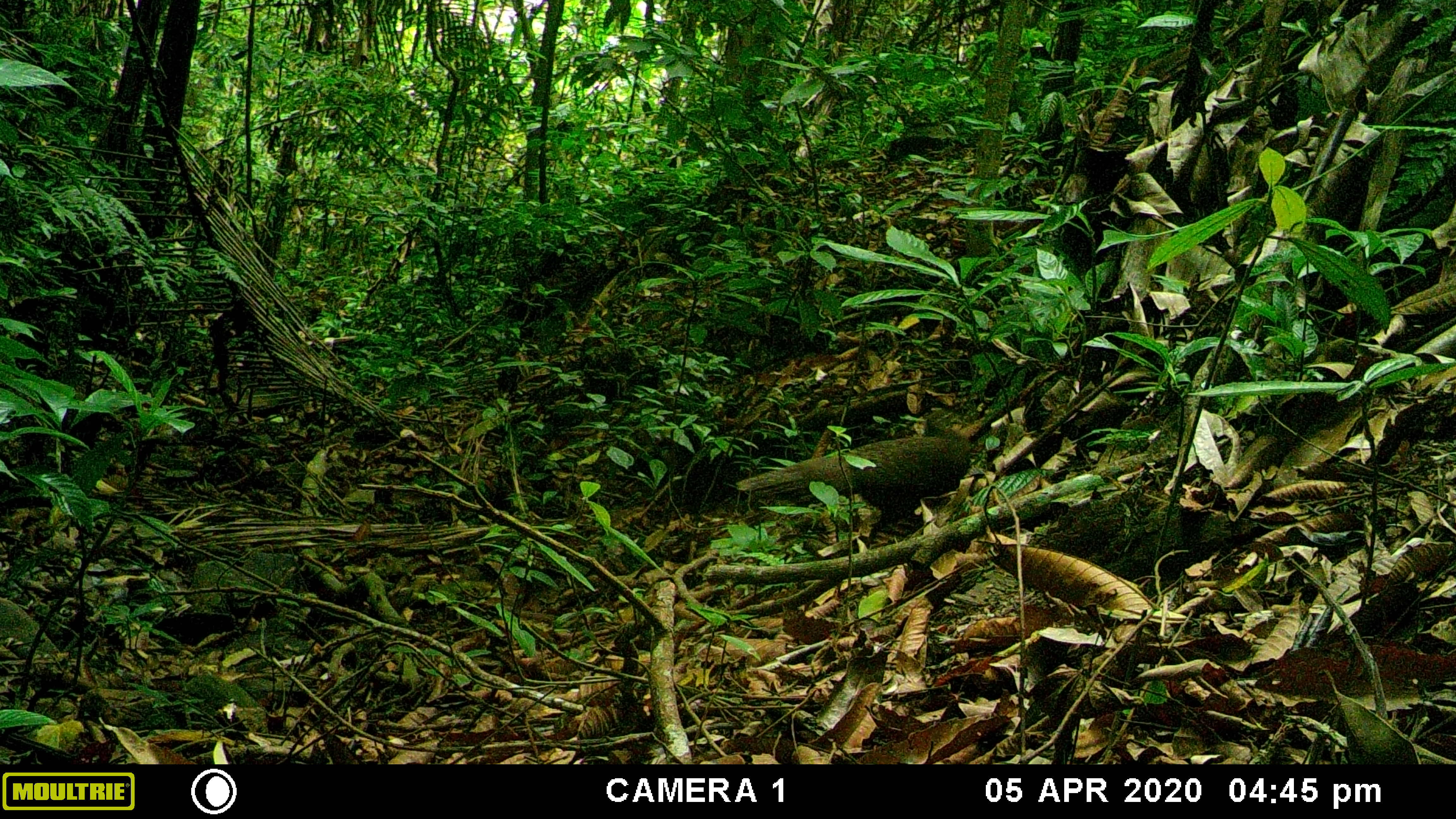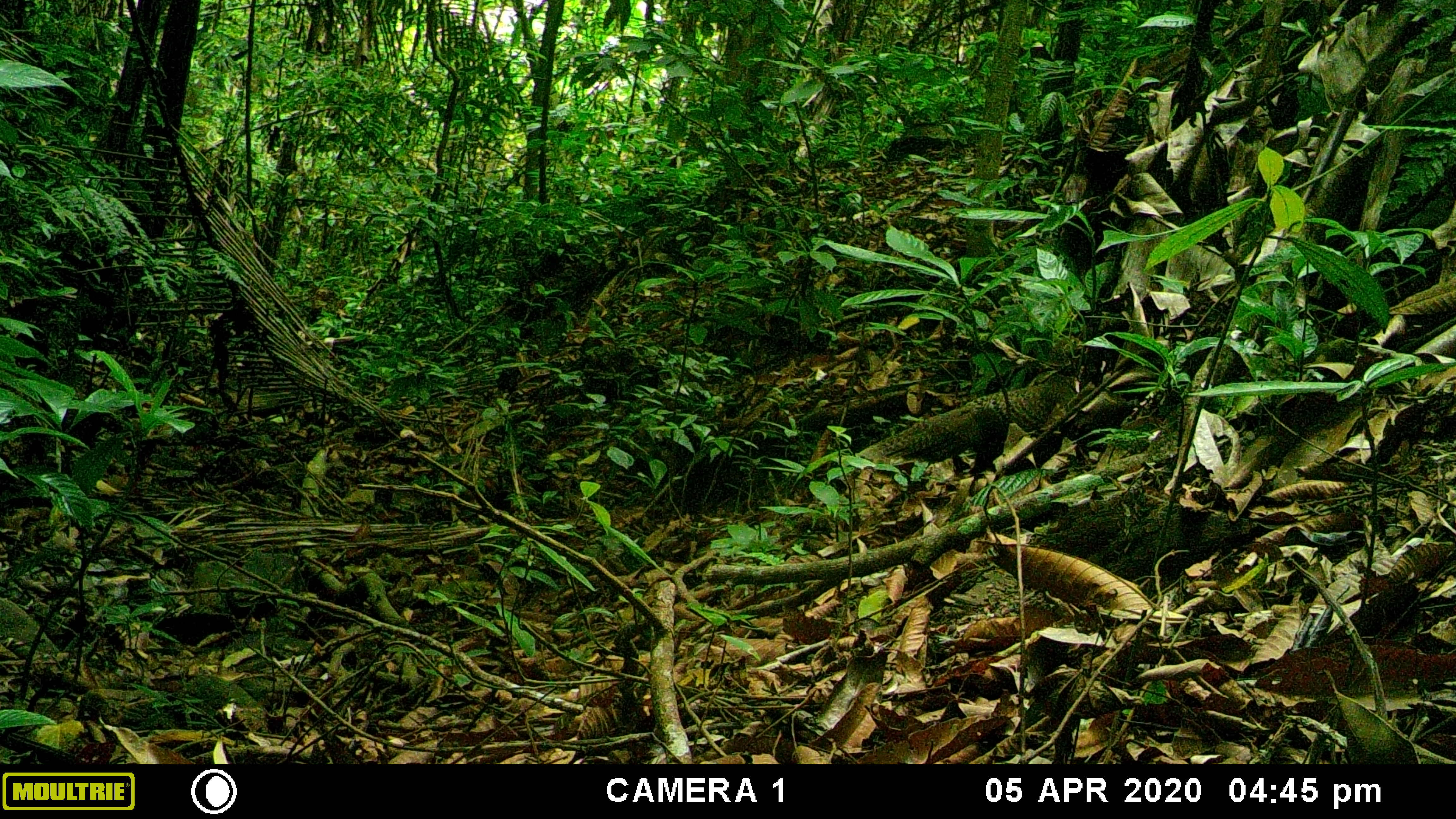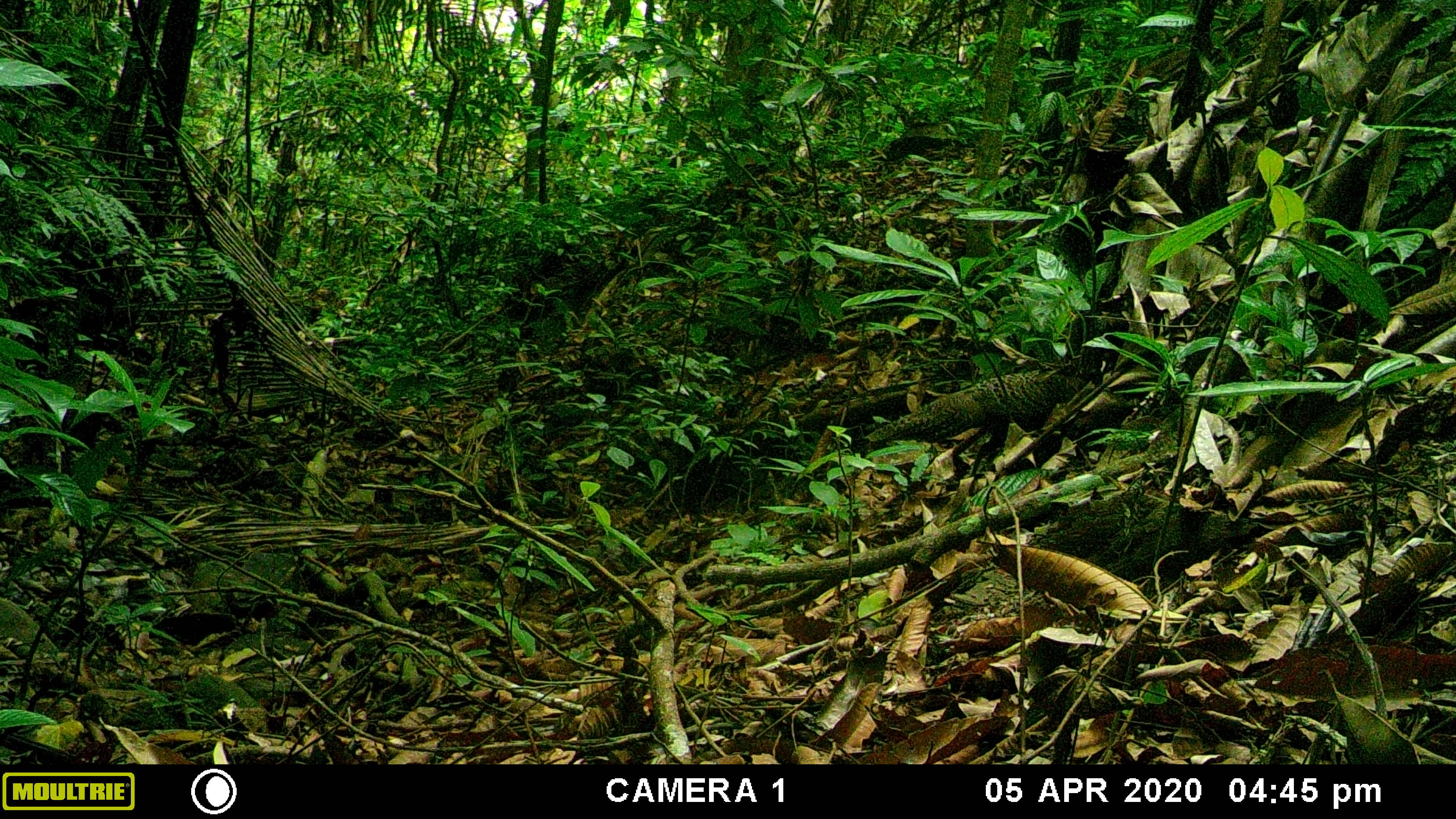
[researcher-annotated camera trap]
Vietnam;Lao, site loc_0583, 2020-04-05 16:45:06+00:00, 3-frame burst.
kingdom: Animalia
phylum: Chordata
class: Aves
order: Galliformes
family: Phasianidae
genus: Polyplectron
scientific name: Polyplectron bicalcaratum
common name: gray peacock-pheasant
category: grey peacock pheasant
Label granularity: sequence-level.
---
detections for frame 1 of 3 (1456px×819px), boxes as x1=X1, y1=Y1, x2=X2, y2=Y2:
grey peacock pheasant: x1=734, y1=408, x2=973, y2=544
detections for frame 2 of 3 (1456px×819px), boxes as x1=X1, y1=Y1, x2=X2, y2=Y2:
grey peacock pheasant: x1=856, y1=335, x2=1084, y2=475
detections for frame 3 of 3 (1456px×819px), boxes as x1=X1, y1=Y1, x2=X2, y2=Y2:
grey peacock pheasant: x1=862, y1=370, x2=1088, y2=478